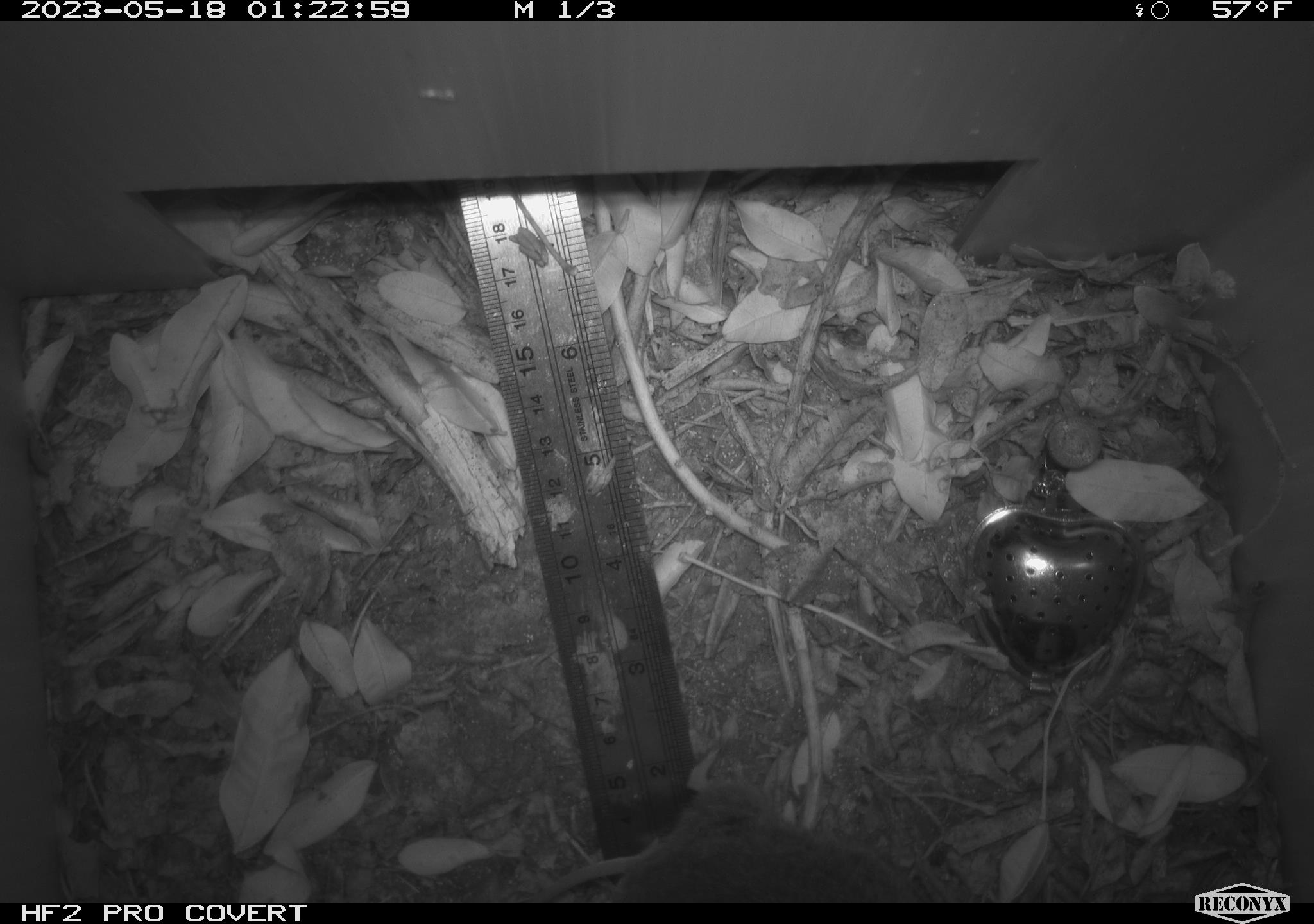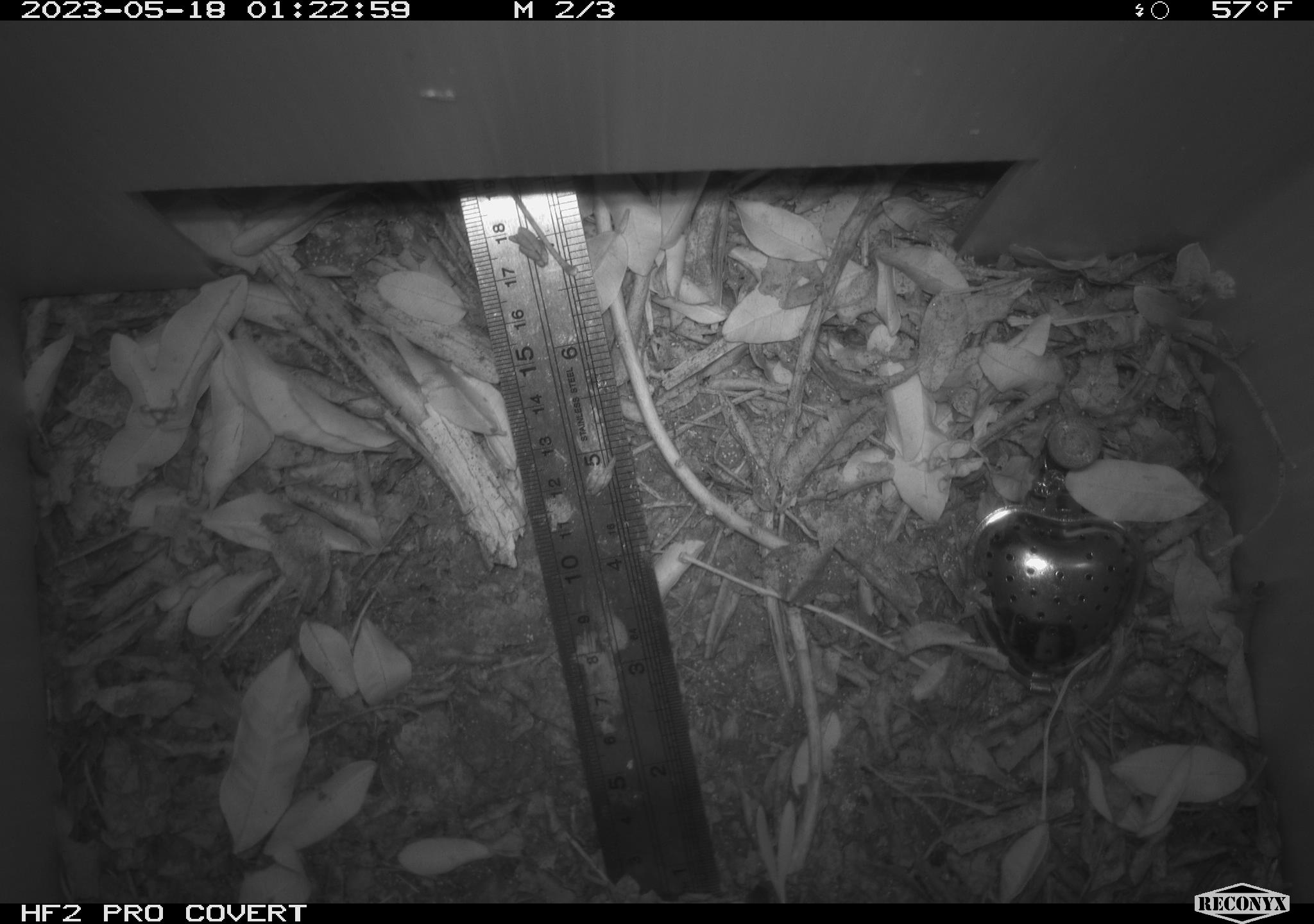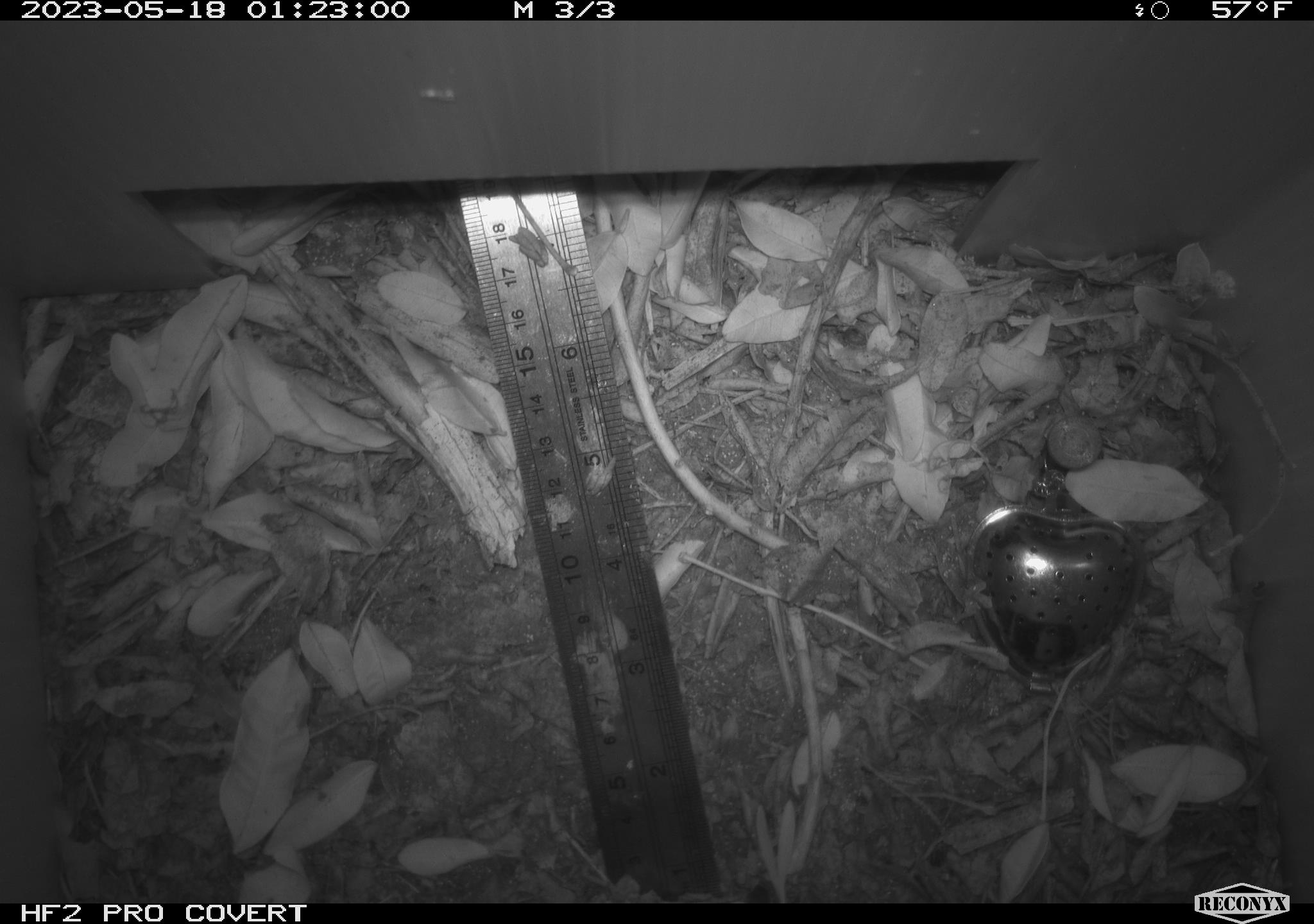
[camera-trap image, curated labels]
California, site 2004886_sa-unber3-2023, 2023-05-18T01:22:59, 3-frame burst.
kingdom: Animalia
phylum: Chordata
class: Mammalia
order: Rodentia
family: Cricetidae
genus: Microtus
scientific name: Microtus californicus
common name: california vole